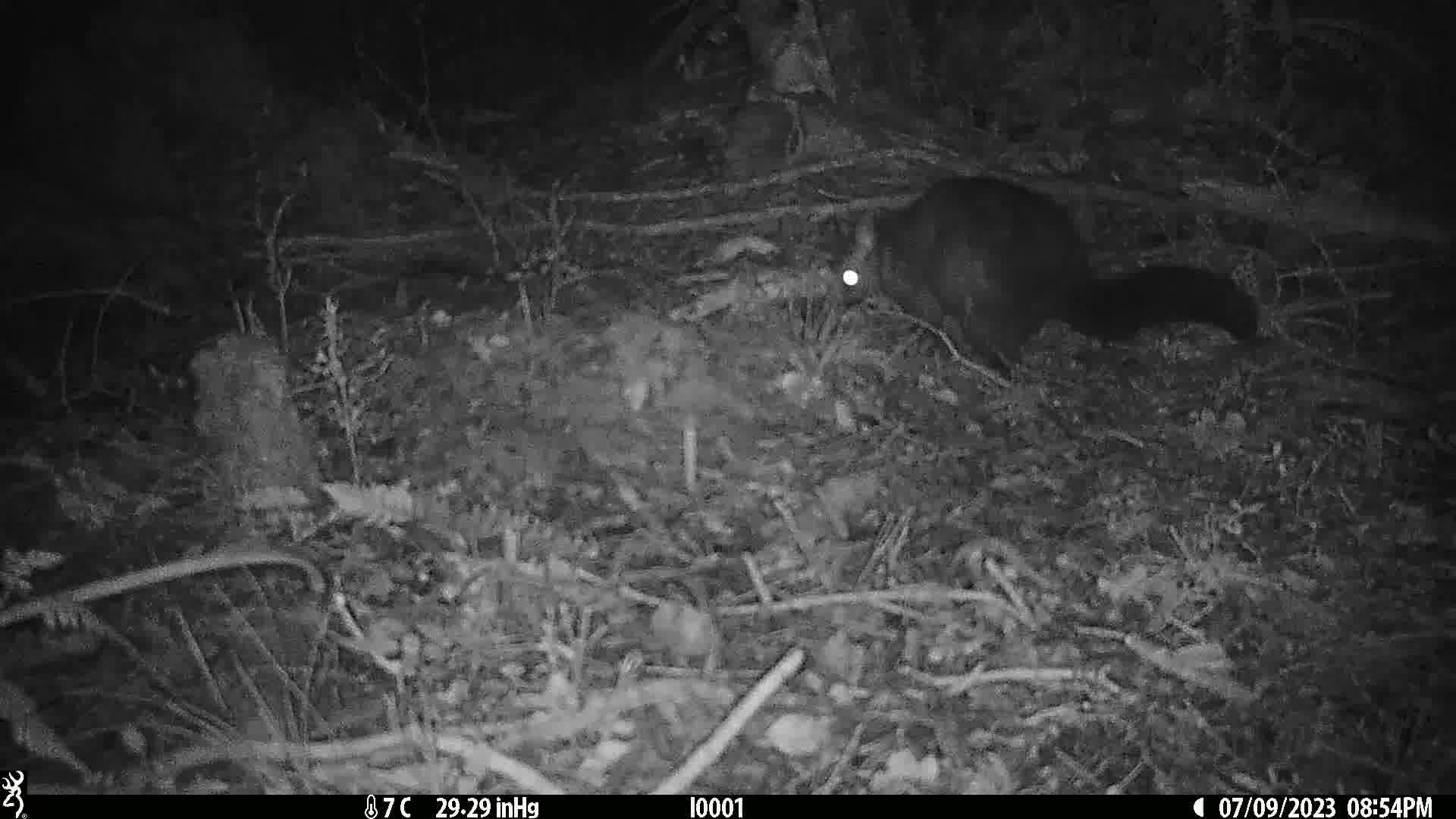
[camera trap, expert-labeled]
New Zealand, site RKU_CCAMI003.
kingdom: Animalia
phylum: Chordata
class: Mammalia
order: Diprotodontia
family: Phalangeridae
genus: Trichosurus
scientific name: Trichosurus vulpecula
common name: common brushtail possum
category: possum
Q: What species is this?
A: Possum (common brushtail possum) (Trichosurus vulpecula).